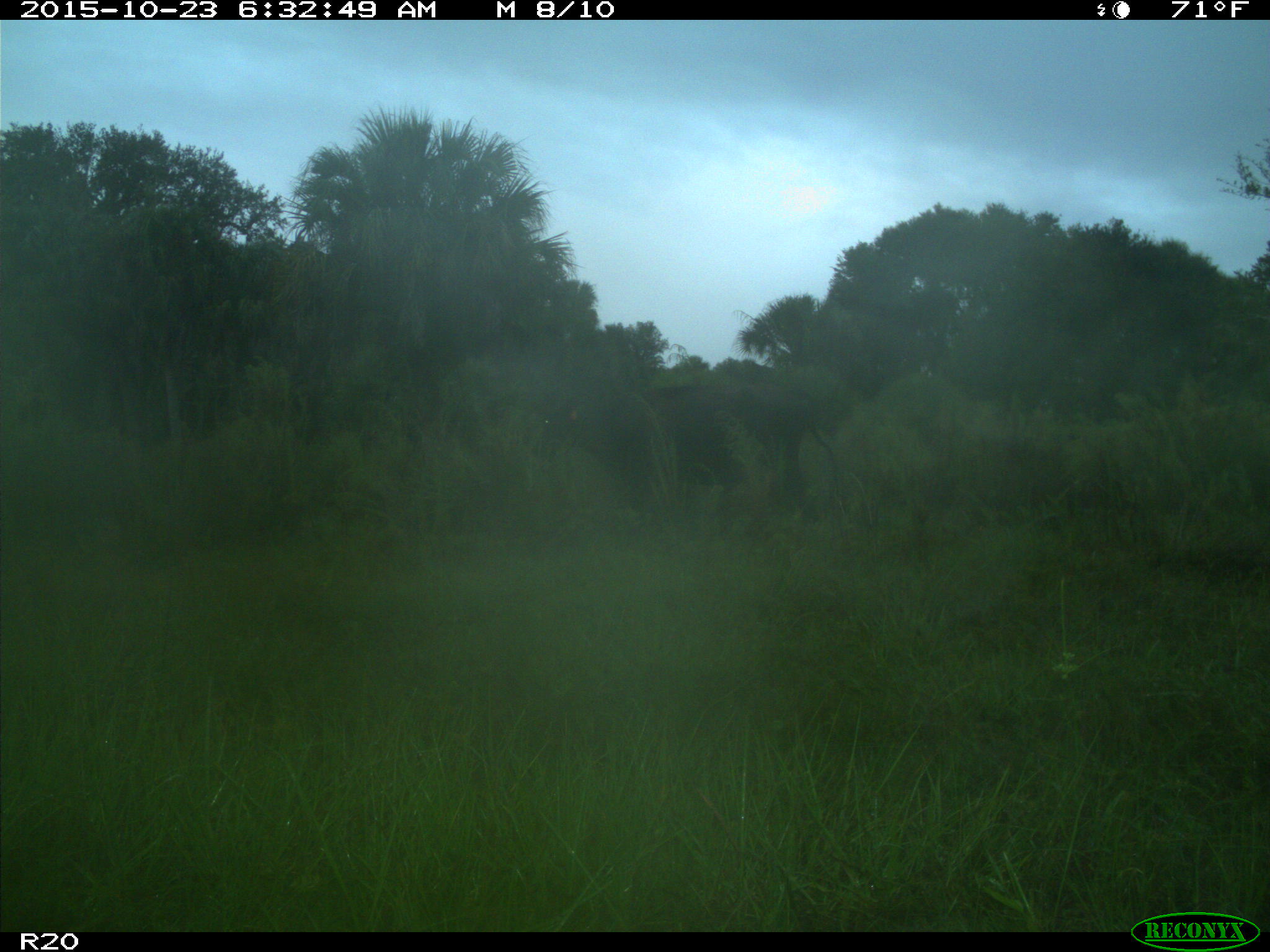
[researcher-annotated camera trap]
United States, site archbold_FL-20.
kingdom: Animalia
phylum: Chordata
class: Mammalia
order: Artiodactyla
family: Bovidae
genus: Bos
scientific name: Bos taurus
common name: domestic cow